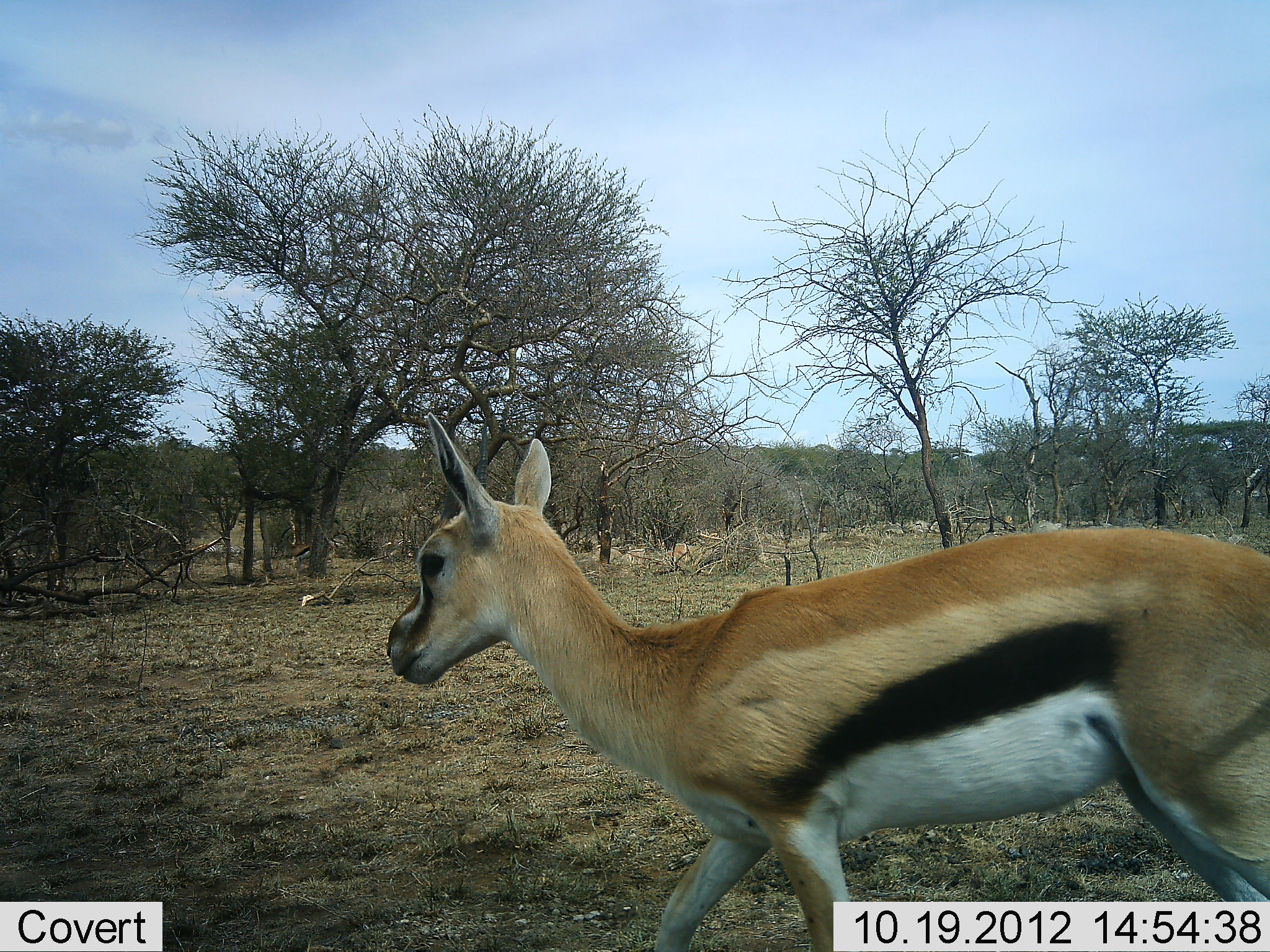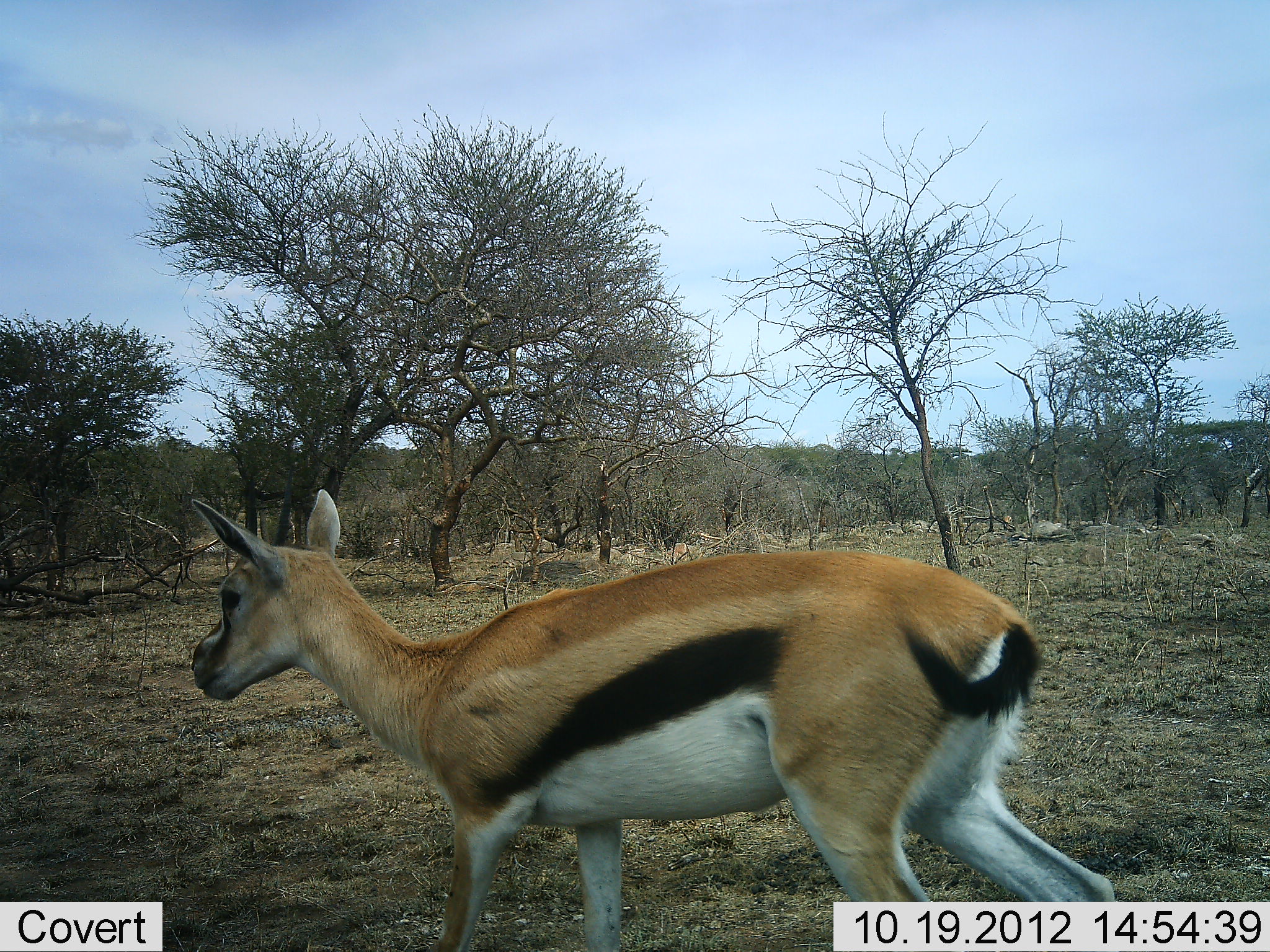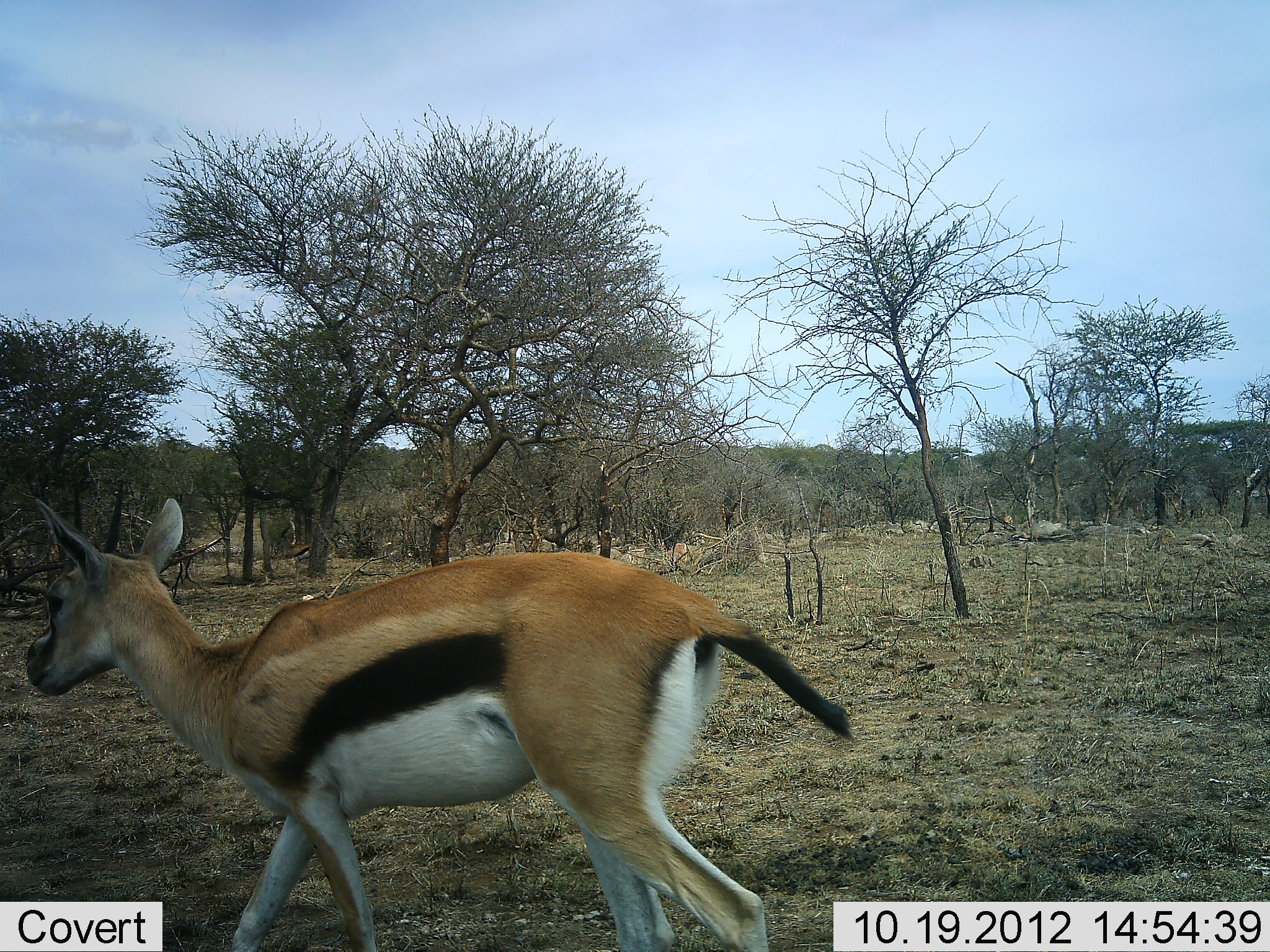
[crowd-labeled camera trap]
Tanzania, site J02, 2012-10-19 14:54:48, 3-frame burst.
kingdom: Animalia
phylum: Chordata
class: Mammalia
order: Artiodactyla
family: Bovidae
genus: Eudorcas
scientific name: Eudorcas thomsonii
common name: thomson's gazelle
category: gazellethomsons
Gazellethomsons (thomson's gazelle) (Eudorcas thomsonii), count 1. Behavior (volunteer vote fractions): standing 0%, resting 0%, moving 100%, interacting 0%. Young present (vote fraction): 0%. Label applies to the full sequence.